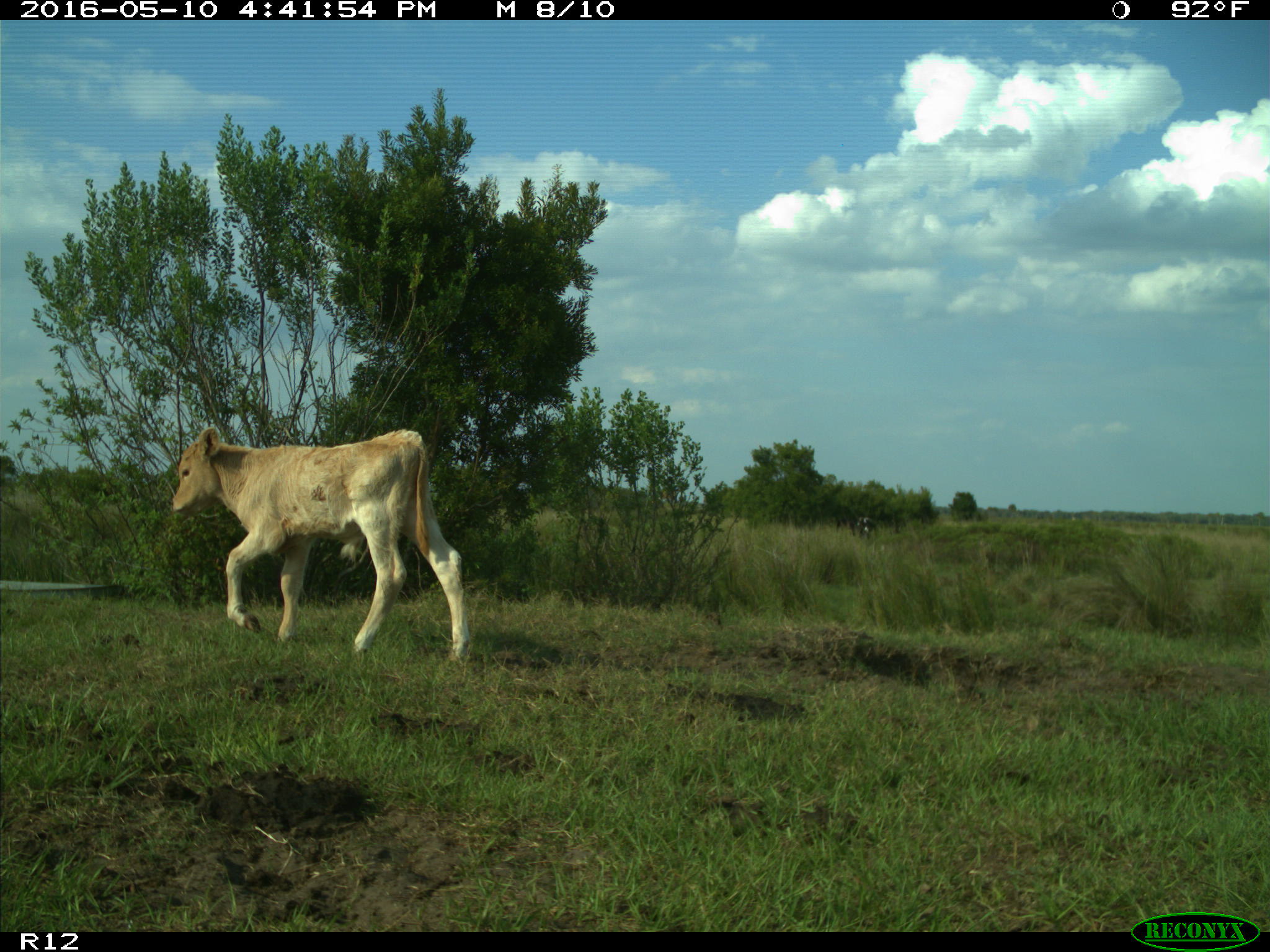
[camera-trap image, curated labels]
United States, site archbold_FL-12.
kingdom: Animalia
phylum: Chordata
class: Mammalia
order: Artiodactyla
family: Bovidae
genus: Bos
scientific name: Bos taurus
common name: domestic cow